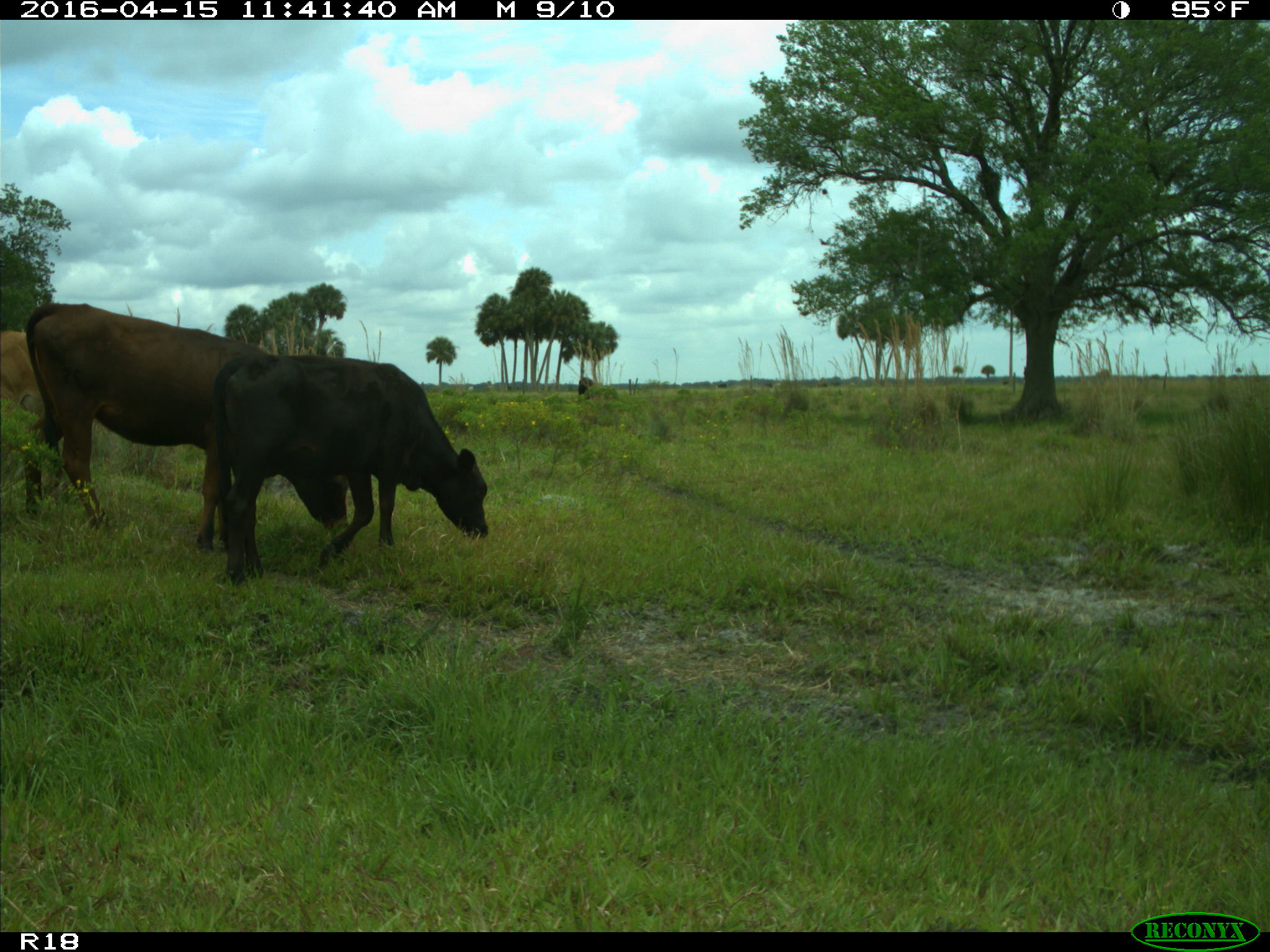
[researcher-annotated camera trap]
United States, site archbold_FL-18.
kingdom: Animalia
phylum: Chordata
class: Mammalia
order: Artiodactyla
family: Bovidae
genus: Bos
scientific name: Bos taurus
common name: domestic cow